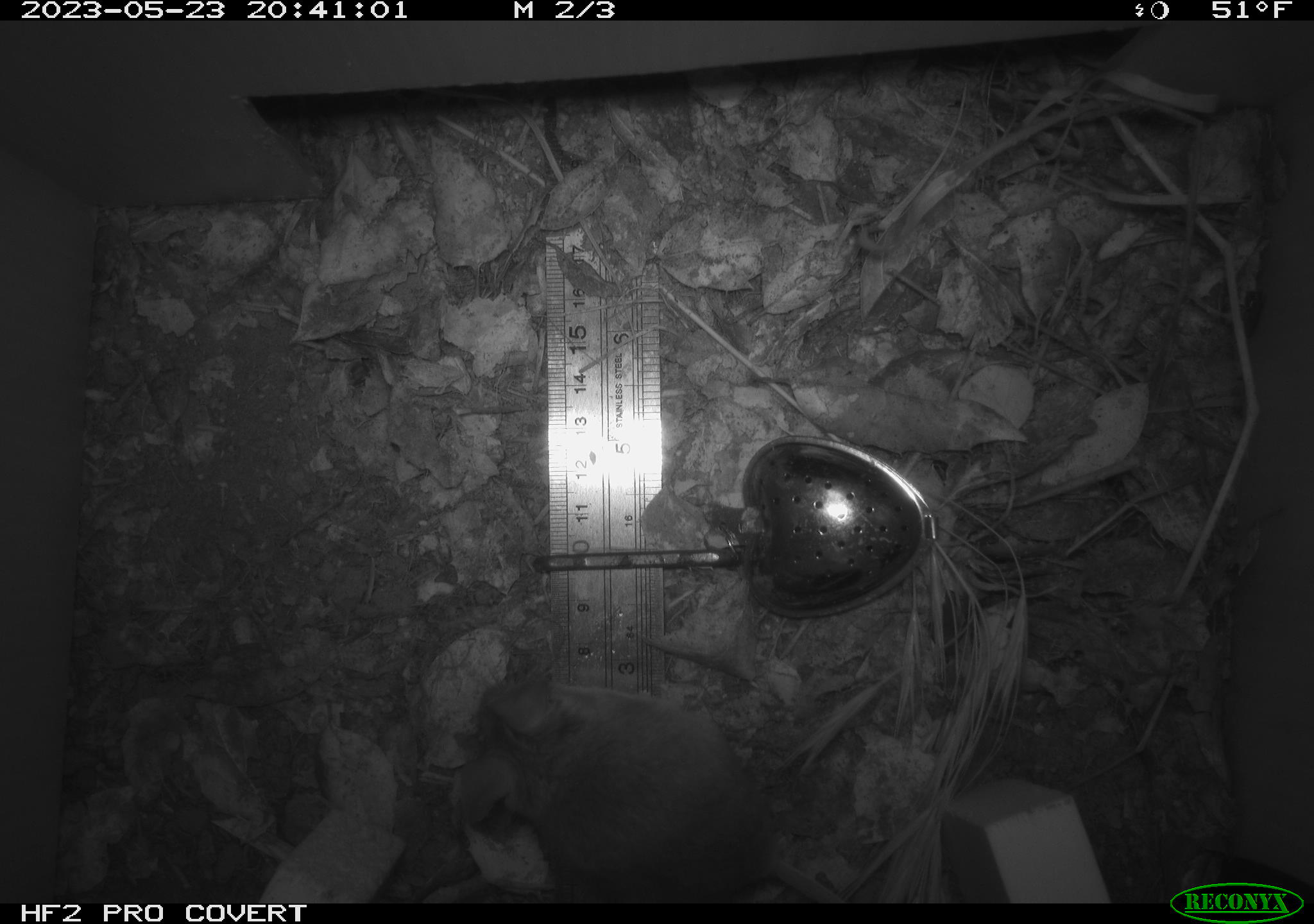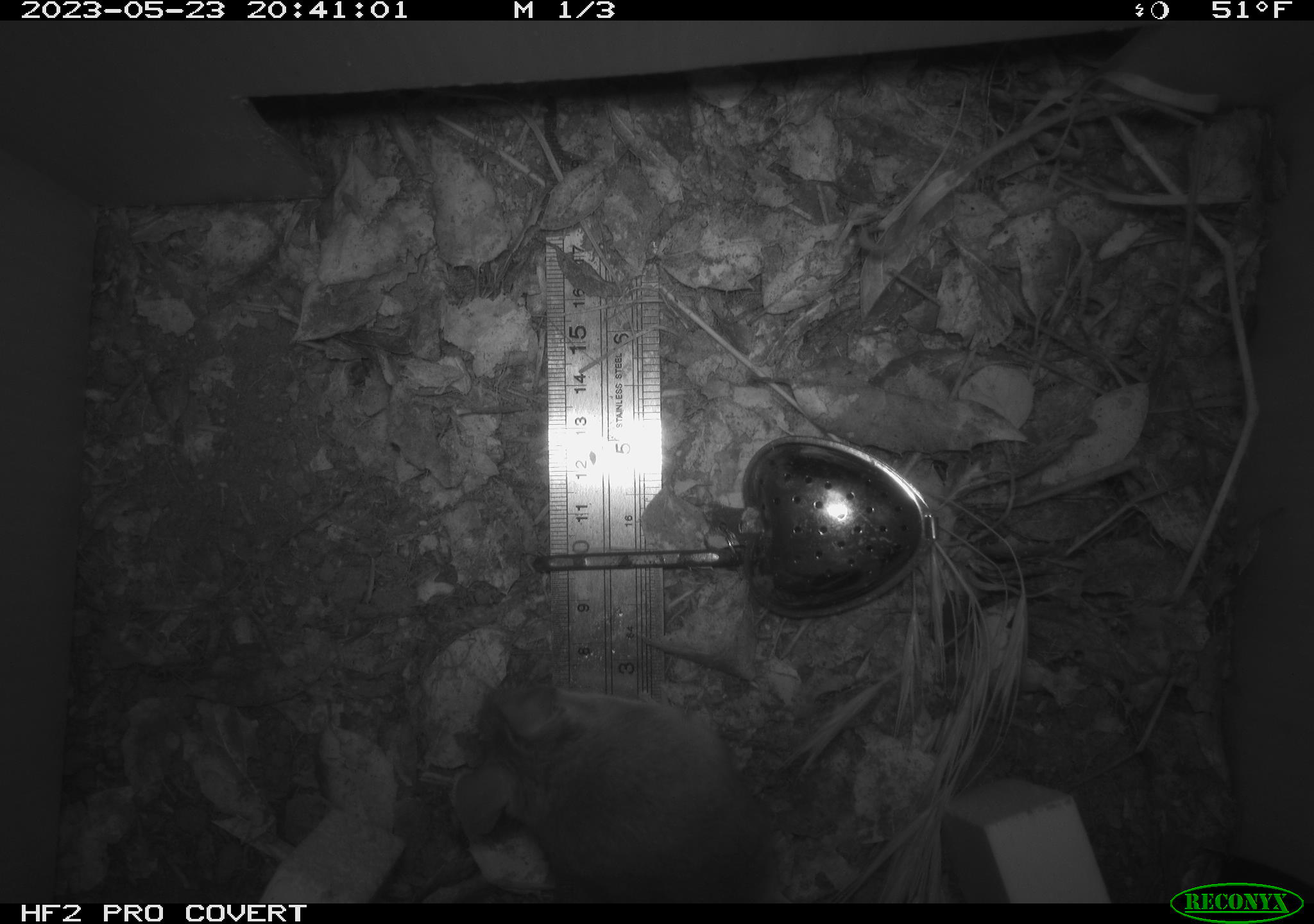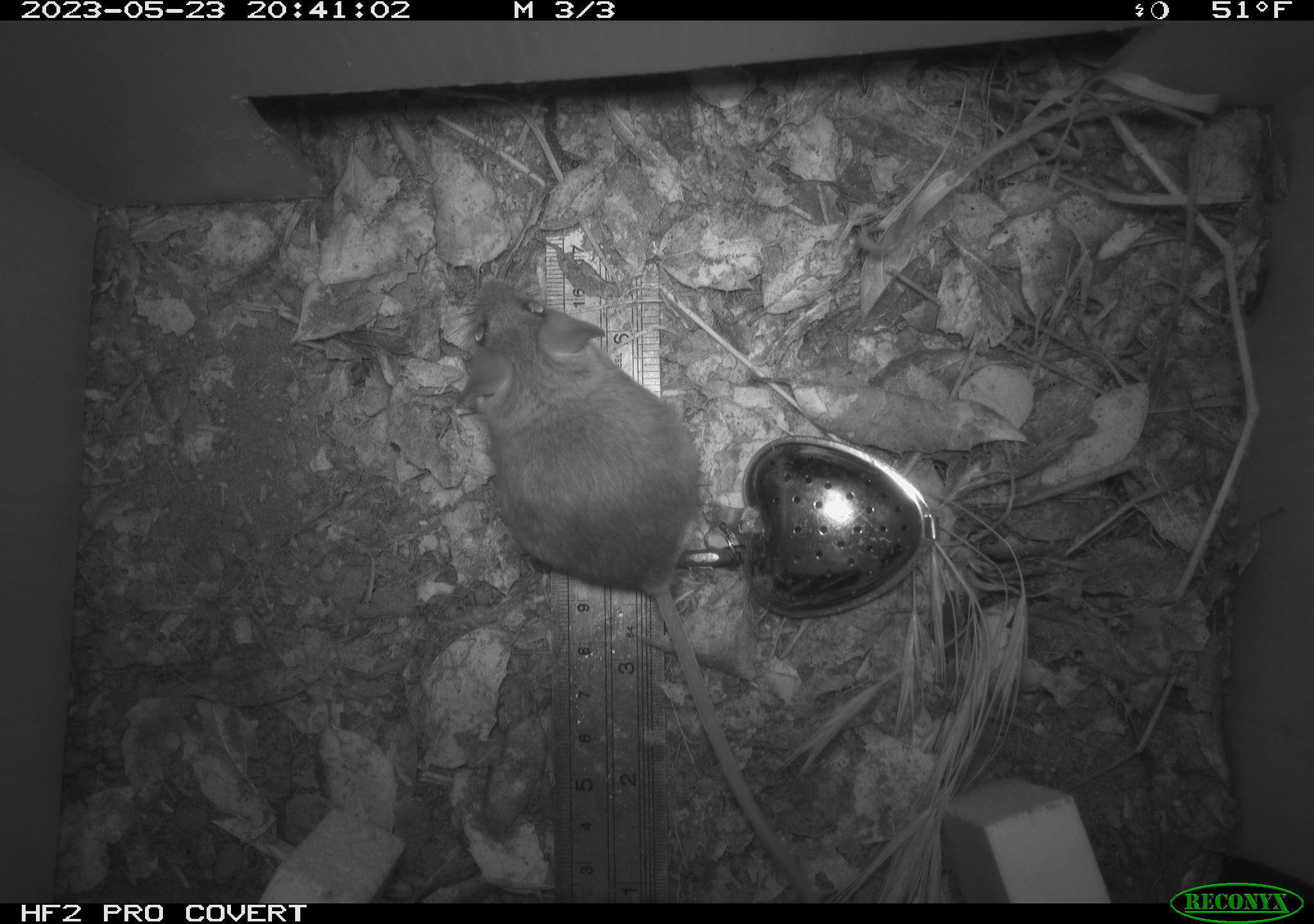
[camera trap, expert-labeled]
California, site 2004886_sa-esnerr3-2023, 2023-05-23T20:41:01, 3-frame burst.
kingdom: Animalia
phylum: Chordata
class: Mammalia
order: Rodentia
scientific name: Rodentia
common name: mouse species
Mouse species (Rodentia).